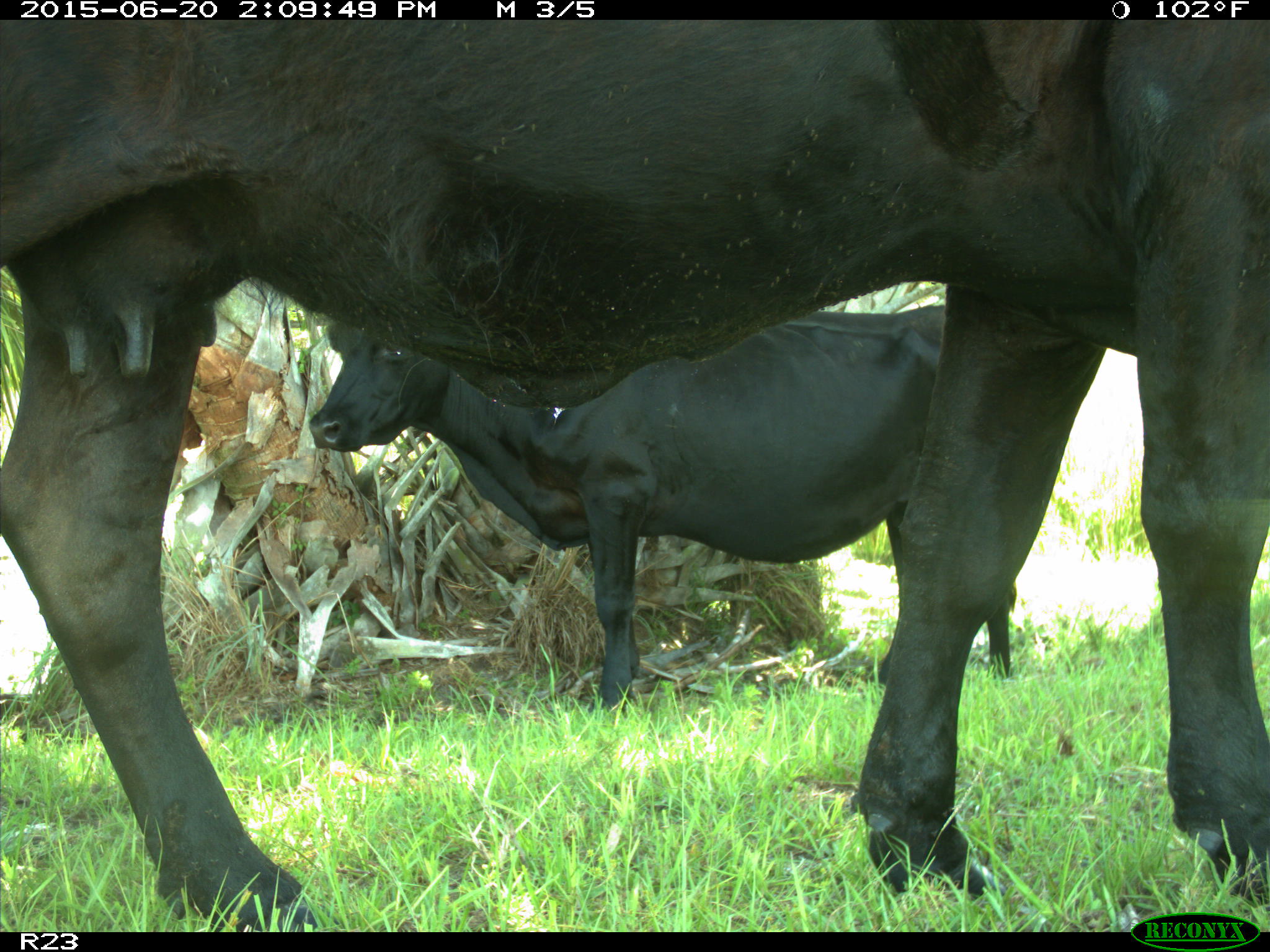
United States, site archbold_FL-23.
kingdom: Animalia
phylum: Chordata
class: Mammalia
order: Artiodactyla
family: Bovidae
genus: Bos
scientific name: Bos taurus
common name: domestic cow